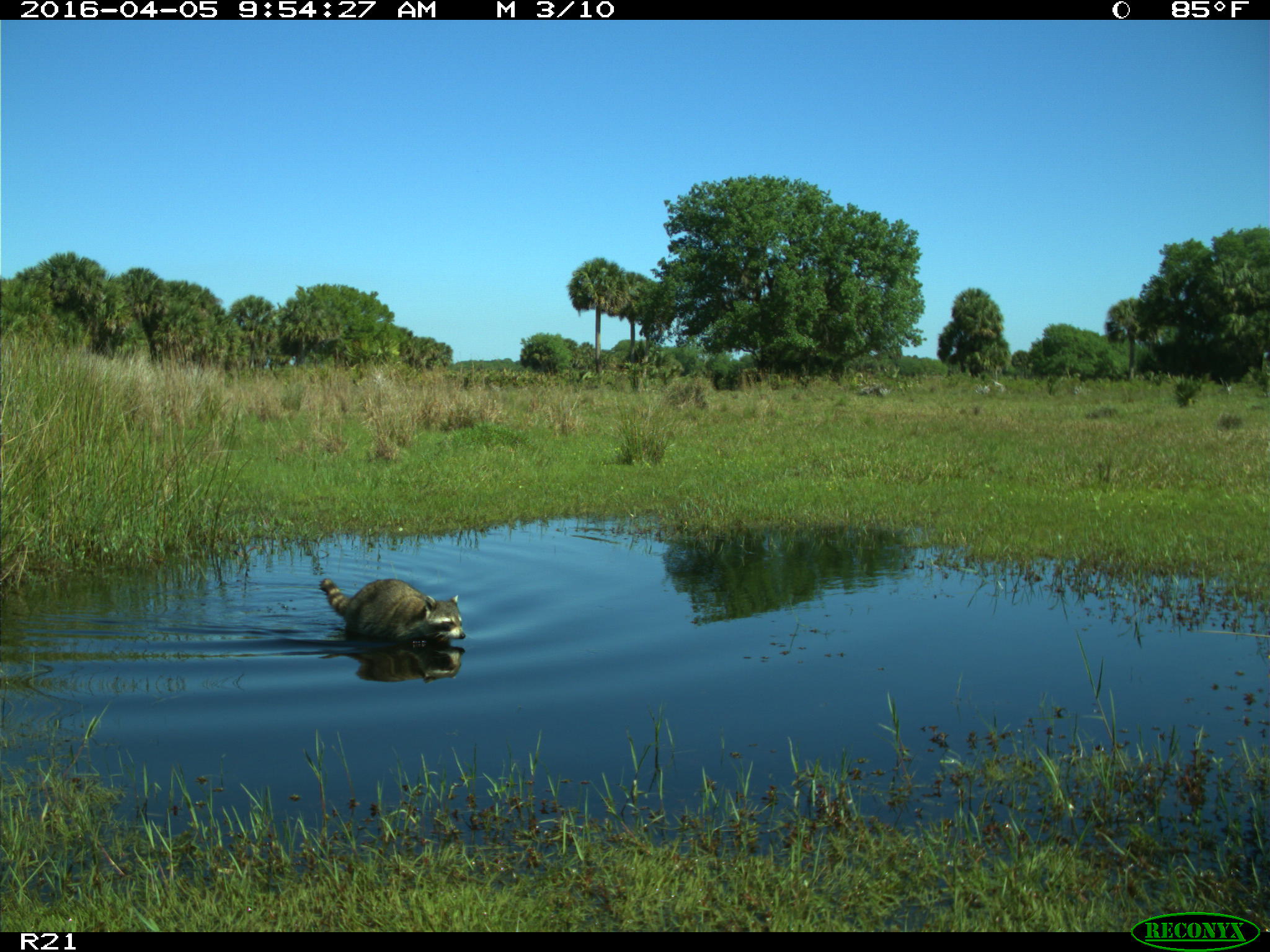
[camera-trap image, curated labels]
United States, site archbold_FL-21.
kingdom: Animalia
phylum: Chordata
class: Mammalia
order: Carnivora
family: Procyonidae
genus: Procyon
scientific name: Procyon lotor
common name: common raccoon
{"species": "Procyon lotor (common raccoon)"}